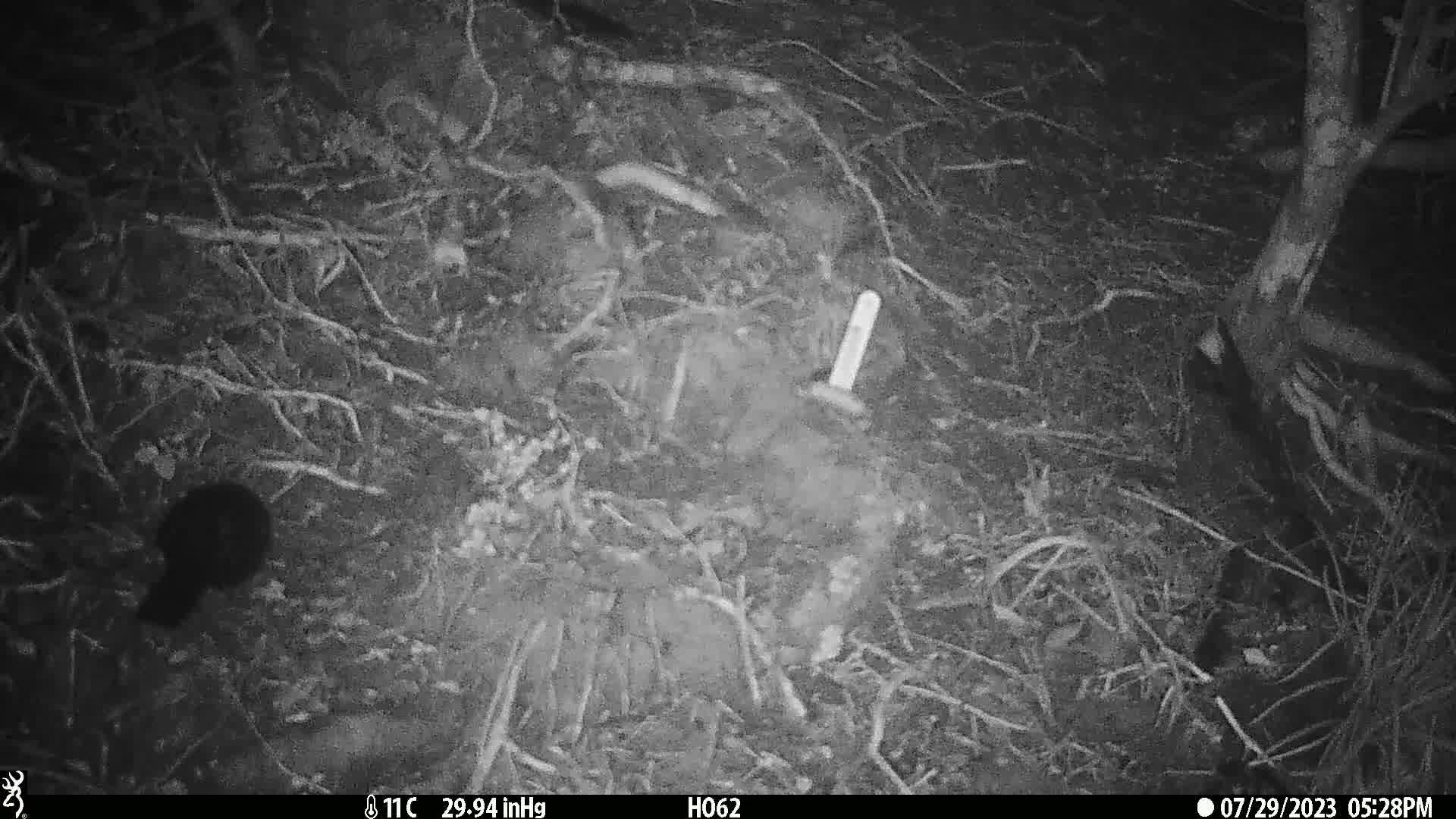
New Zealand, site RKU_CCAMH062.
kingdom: Animalia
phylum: Chordata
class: Aves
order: Passeriformes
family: Turdidae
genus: Turdus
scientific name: Turdus merula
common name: eurasian blackbird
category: blackbird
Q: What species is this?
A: Blackbird (eurasian blackbird) (Turdus merula).